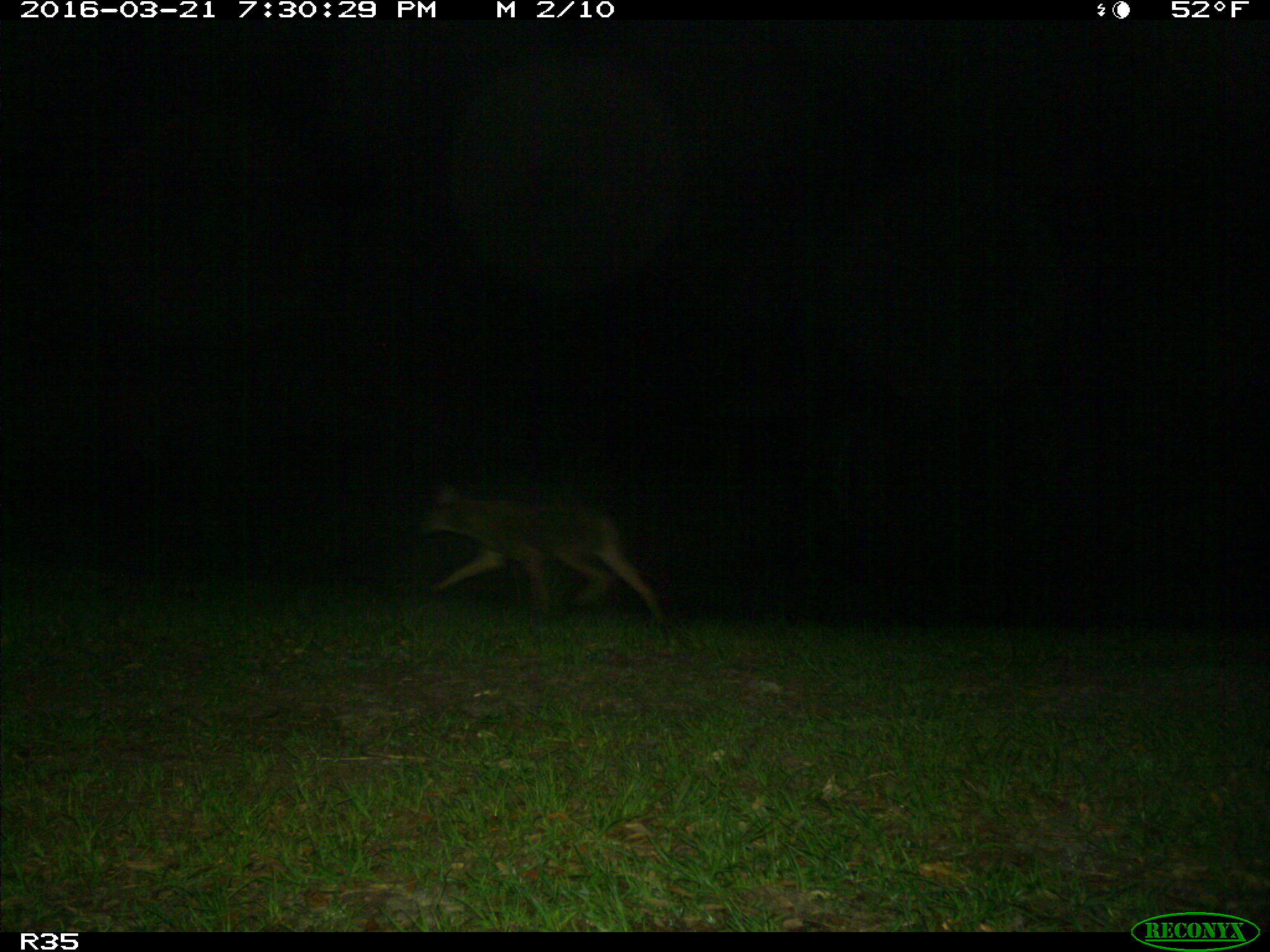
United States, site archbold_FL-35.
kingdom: Animalia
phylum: Chordata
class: Mammalia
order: Carnivora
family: Canidae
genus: Canis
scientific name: Canis latrans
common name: coyote